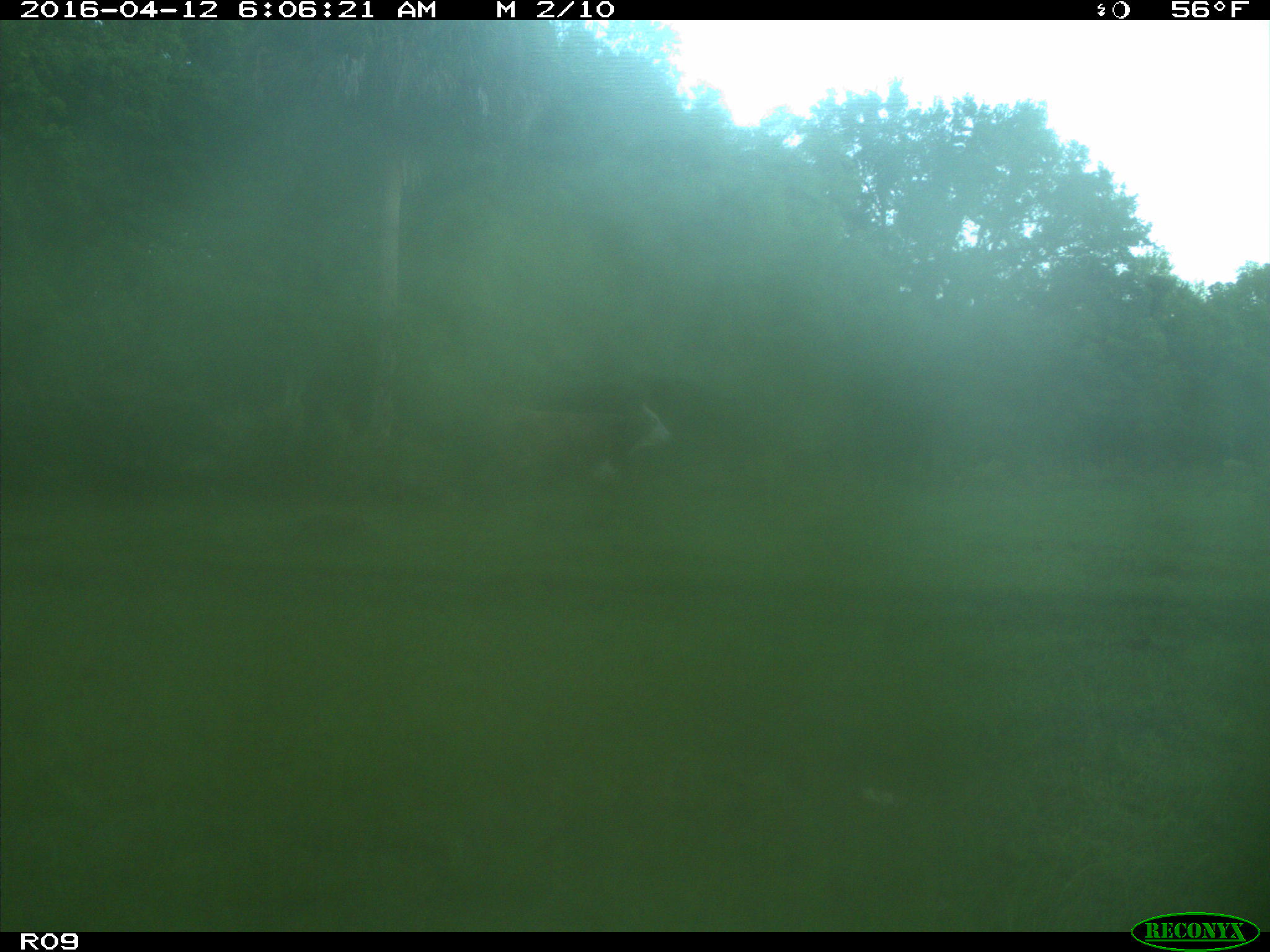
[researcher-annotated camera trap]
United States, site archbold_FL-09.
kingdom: Animalia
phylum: Chordata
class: Mammalia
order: Artiodactyla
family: Bovidae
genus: Bos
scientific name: Bos taurus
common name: domestic cow